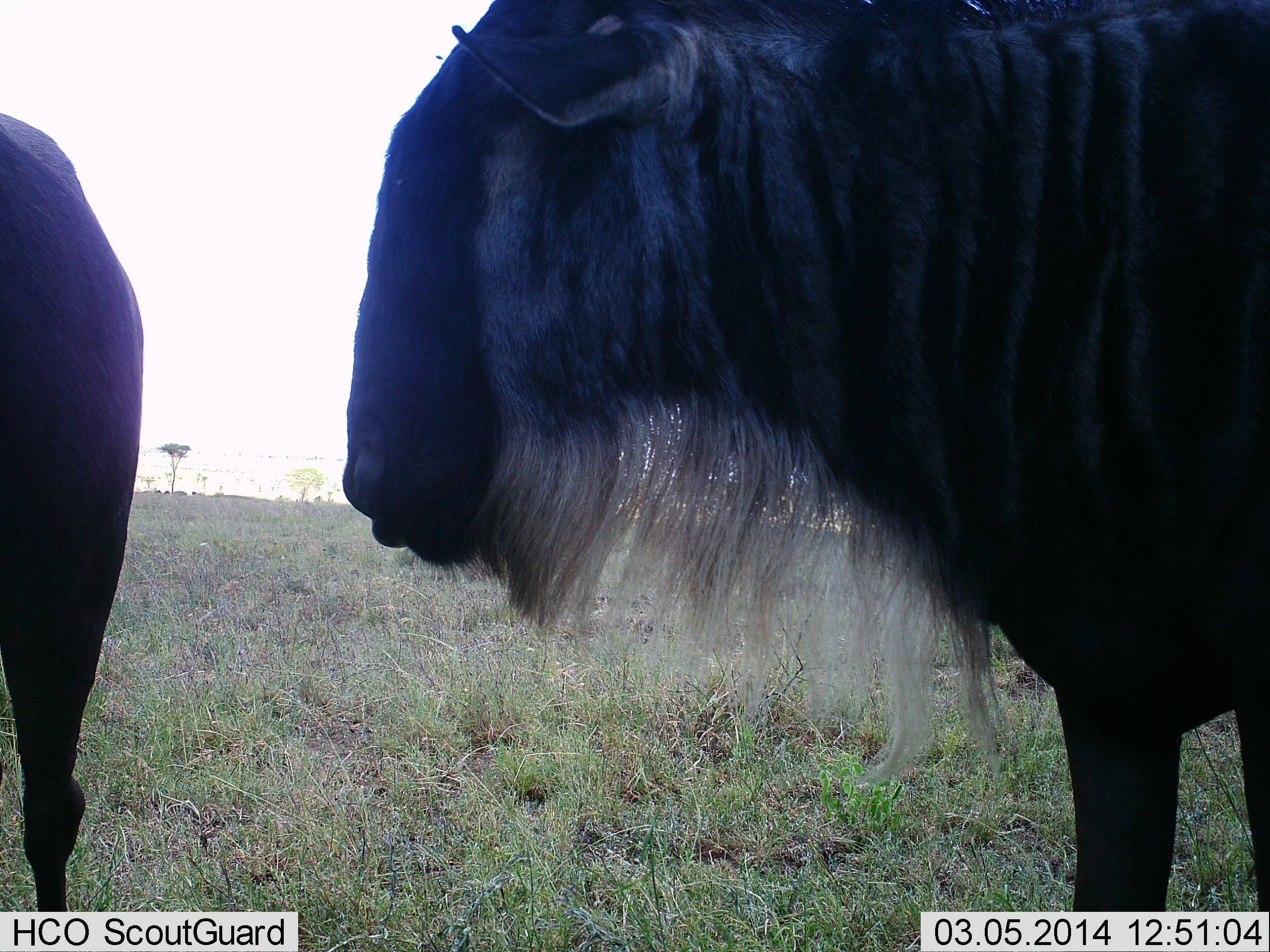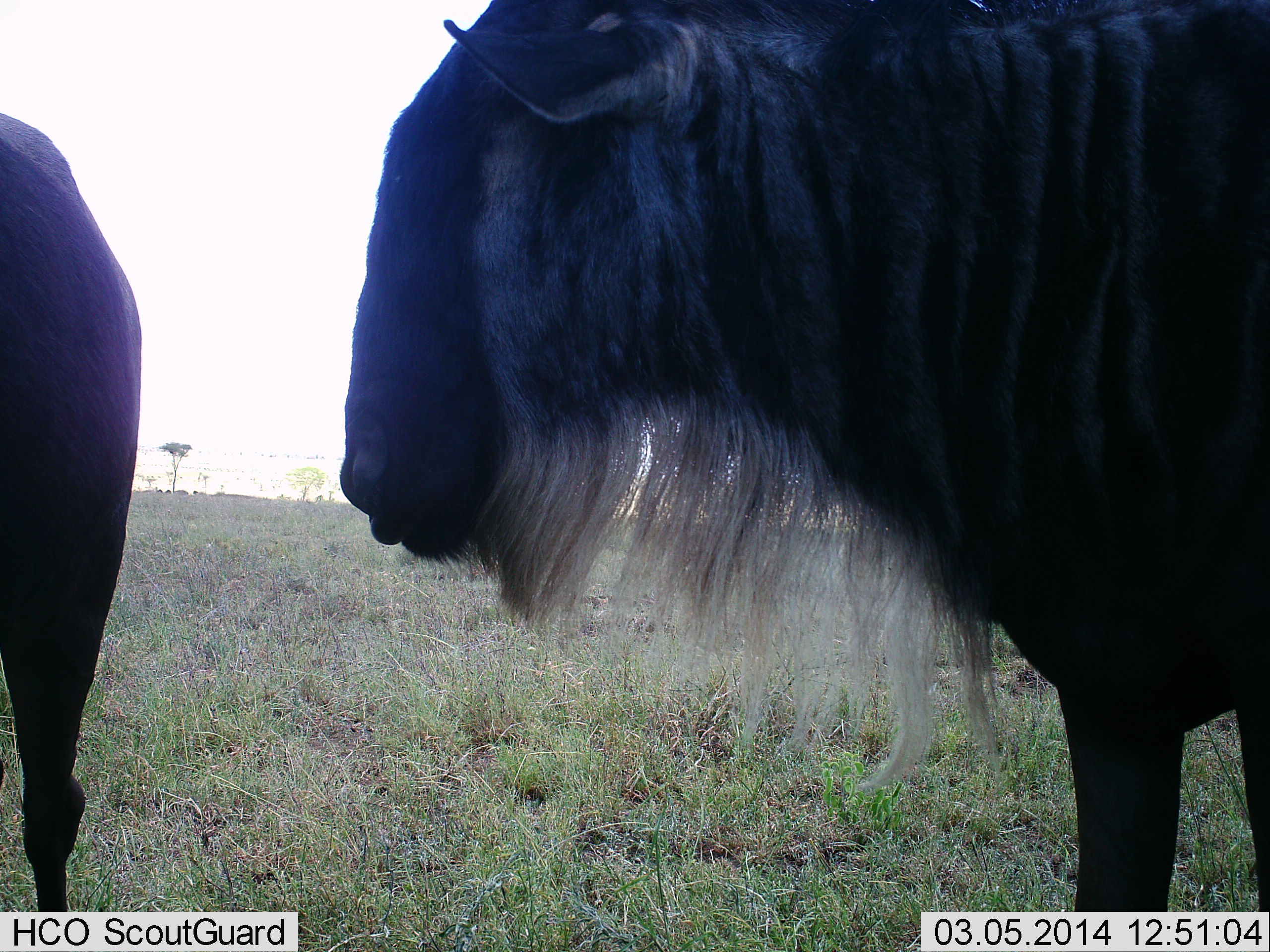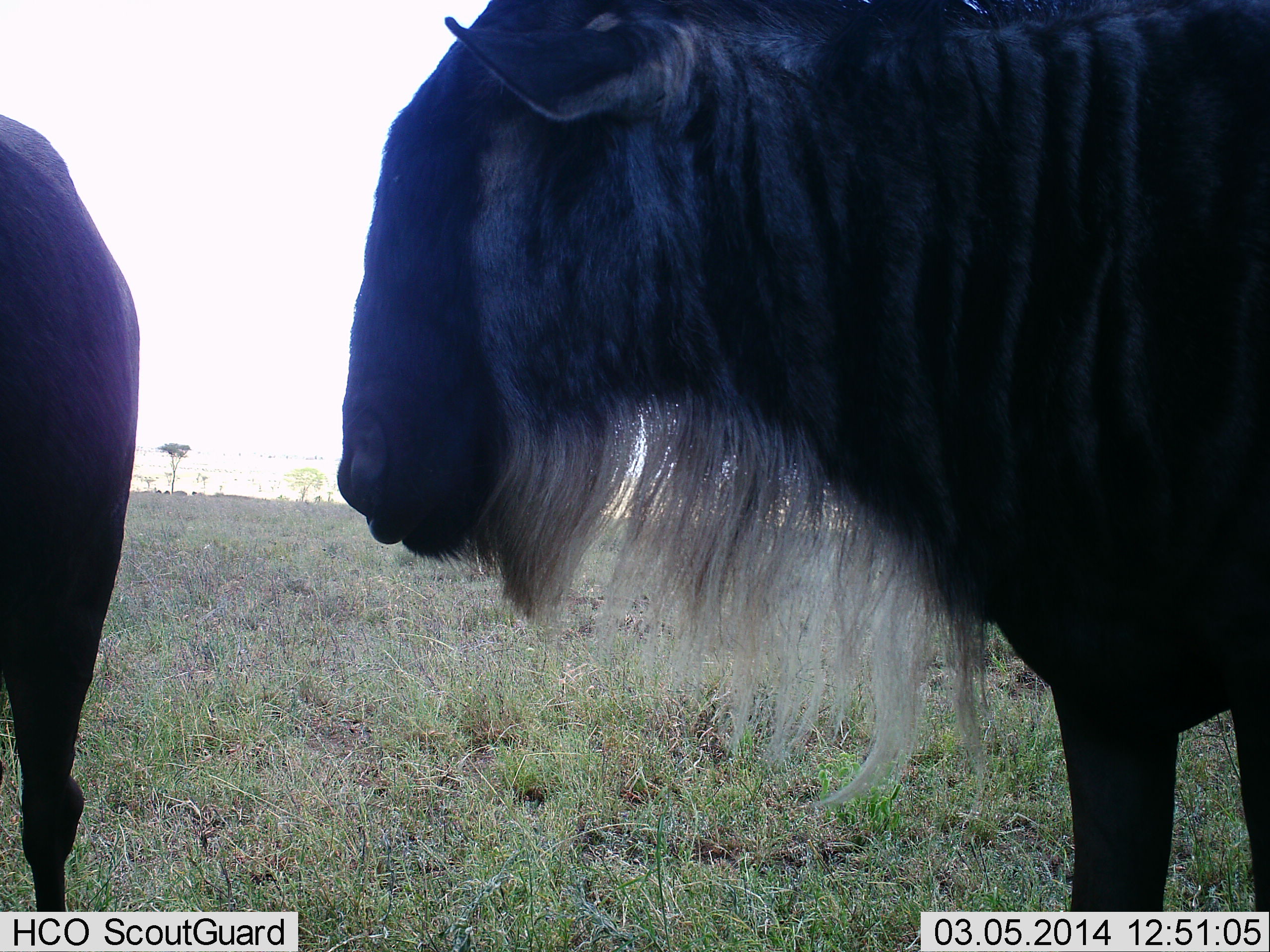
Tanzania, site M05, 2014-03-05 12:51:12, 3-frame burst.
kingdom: Animalia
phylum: Chordata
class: Mammalia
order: Artiodactyla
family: Bovidae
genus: Connochaetes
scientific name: Connochaetes taurinus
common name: blue wildebeest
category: wildebeest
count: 2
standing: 90%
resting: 0%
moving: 0%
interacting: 0%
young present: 0%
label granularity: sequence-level